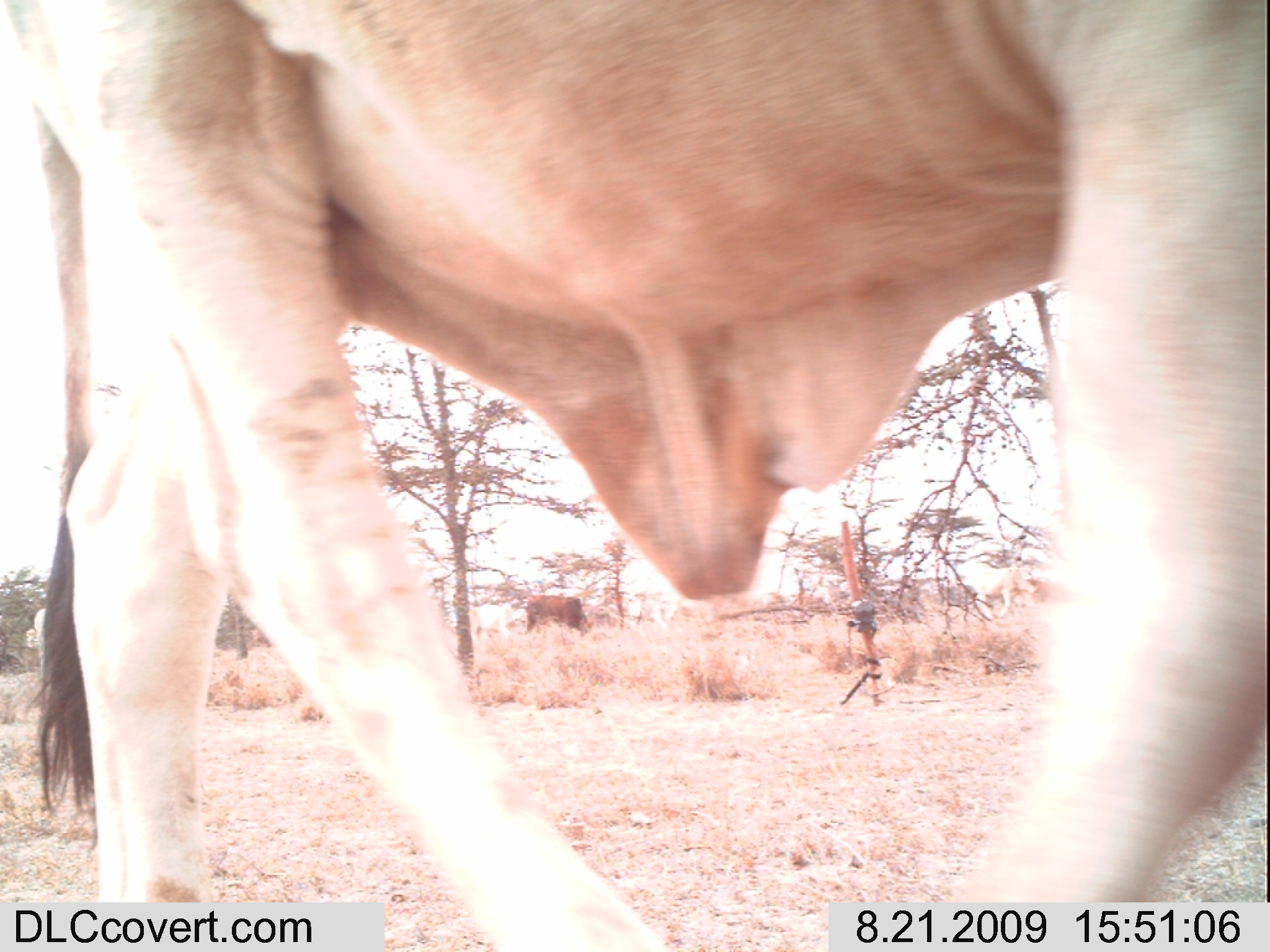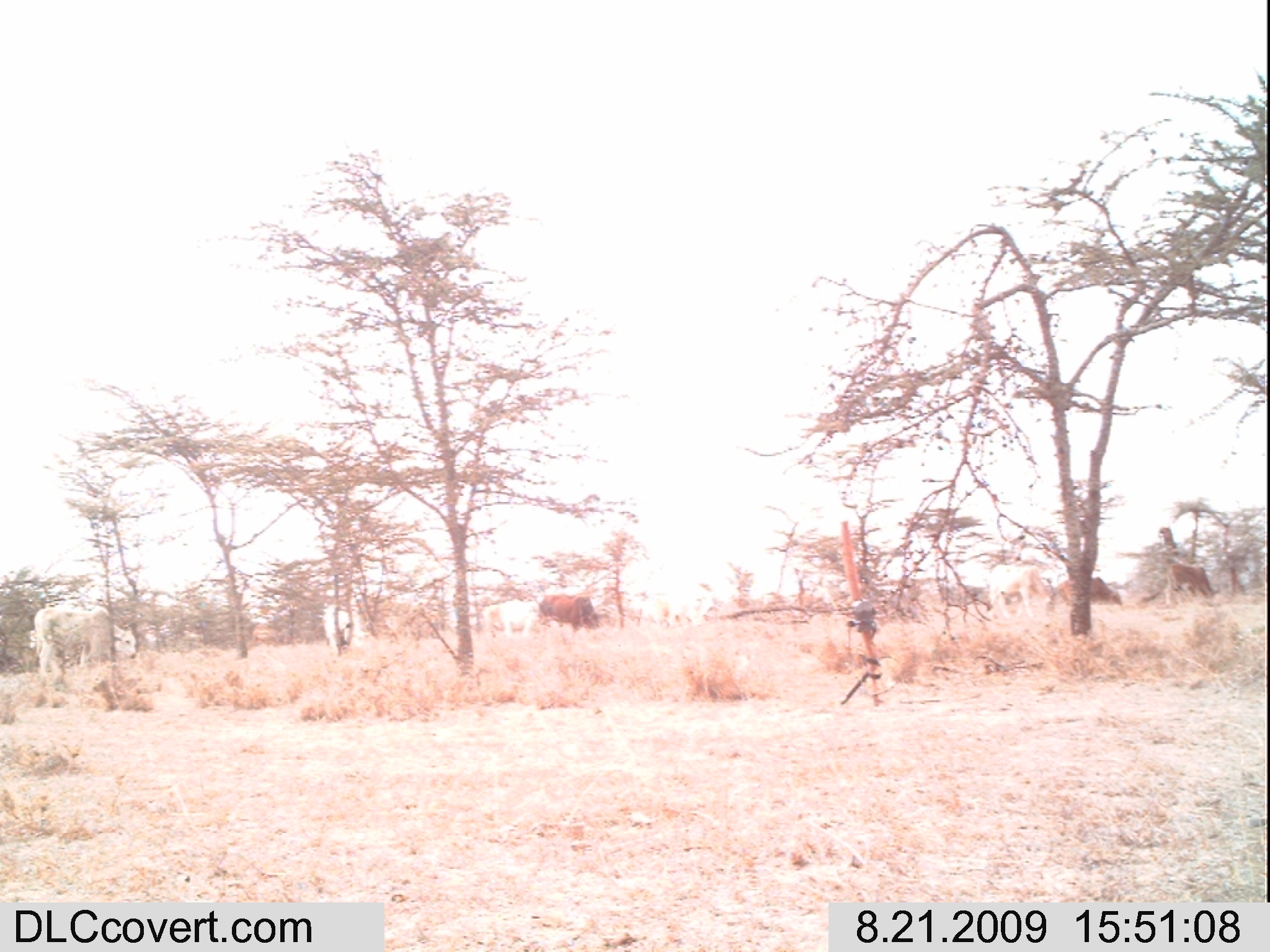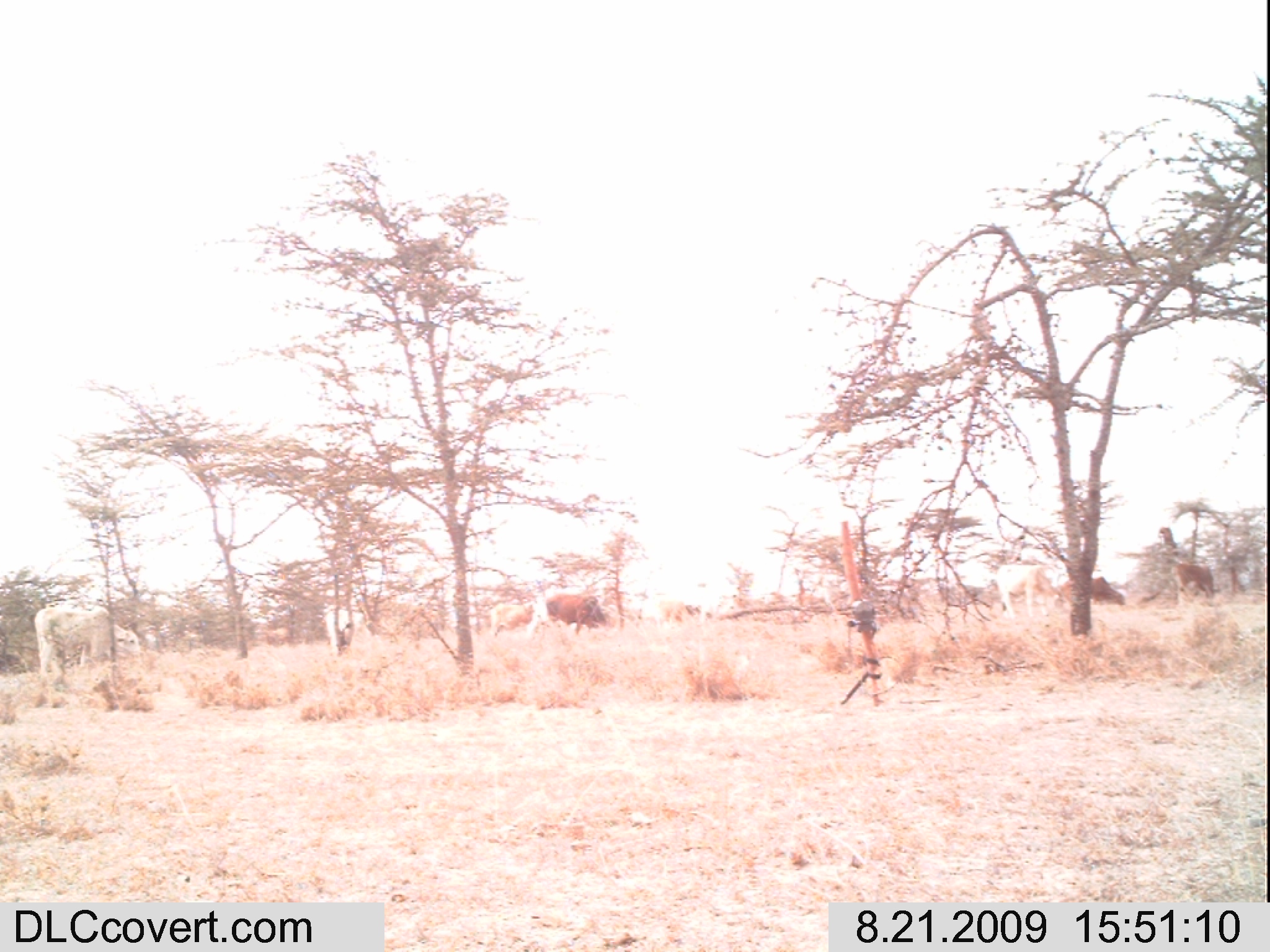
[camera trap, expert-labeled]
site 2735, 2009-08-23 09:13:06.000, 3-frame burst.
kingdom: Animalia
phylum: Chordata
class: Mammalia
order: Primates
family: Cercopithecidae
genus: Papio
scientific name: Papio anubis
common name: olive baboon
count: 1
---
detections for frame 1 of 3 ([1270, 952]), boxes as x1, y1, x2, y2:
papio anubis: 0, 0, 1269, 951; 525, 593, 594, 638; 468, 602, 524, 640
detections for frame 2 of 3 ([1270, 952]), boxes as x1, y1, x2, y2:
papio anubis: 33, 604, 137, 683; 987, 564, 1056, 618; 1046, 576, 1122, 611; 537, 595, 598, 631; 1167, 565, 1216, 602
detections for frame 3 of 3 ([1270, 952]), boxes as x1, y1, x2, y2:
papio anubis: 31, 605, 141, 667; 992, 559, 1065, 618; 533, 595, 607, 633; 1060, 575, 1128, 607; 1173, 560, 1217, 603; 488, 598, 536, 635